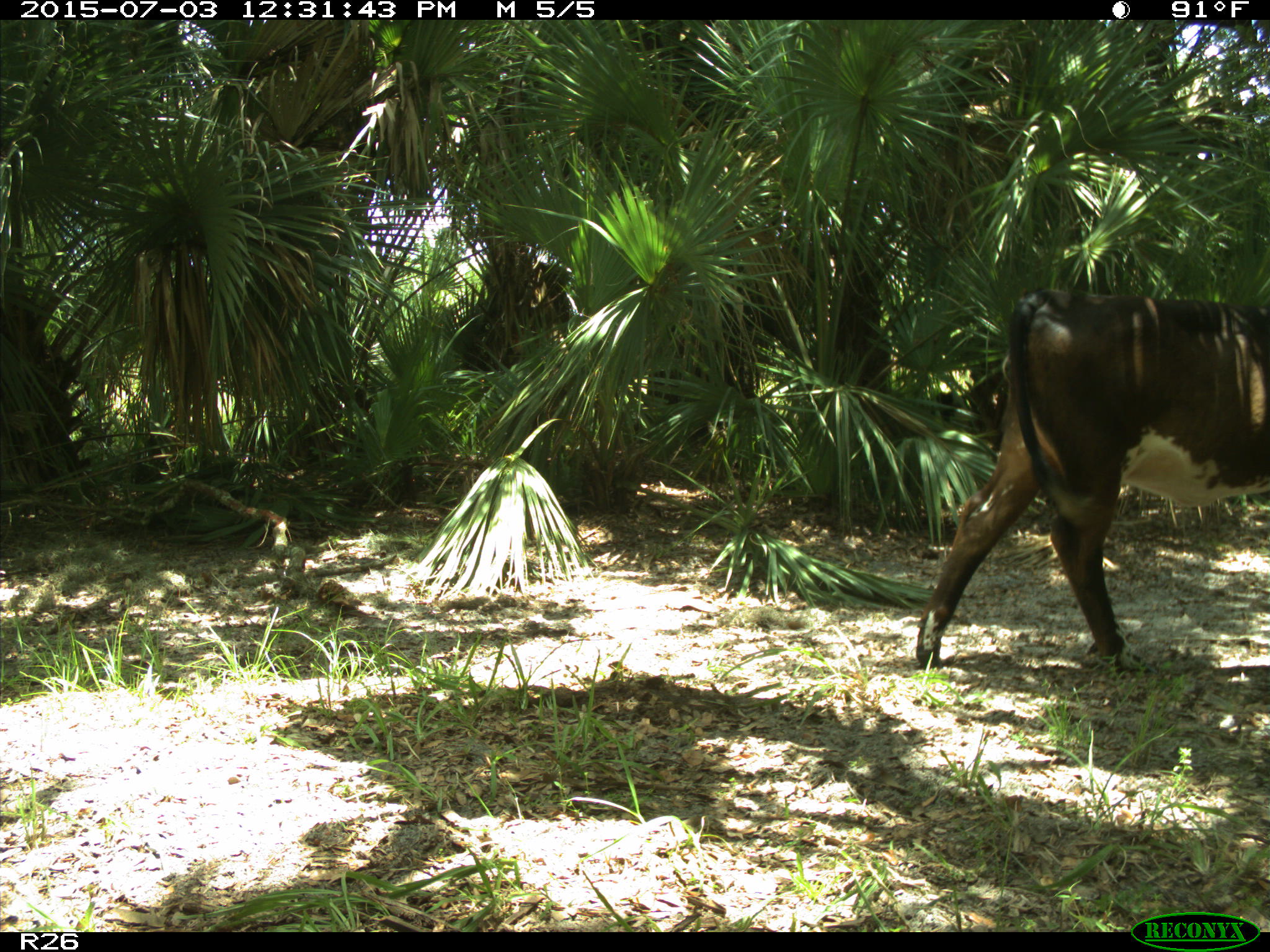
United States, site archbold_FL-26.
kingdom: Animalia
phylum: Chordata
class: Mammalia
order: Artiodactyla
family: Bovidae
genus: Bos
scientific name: Bos taurus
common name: domestic cow